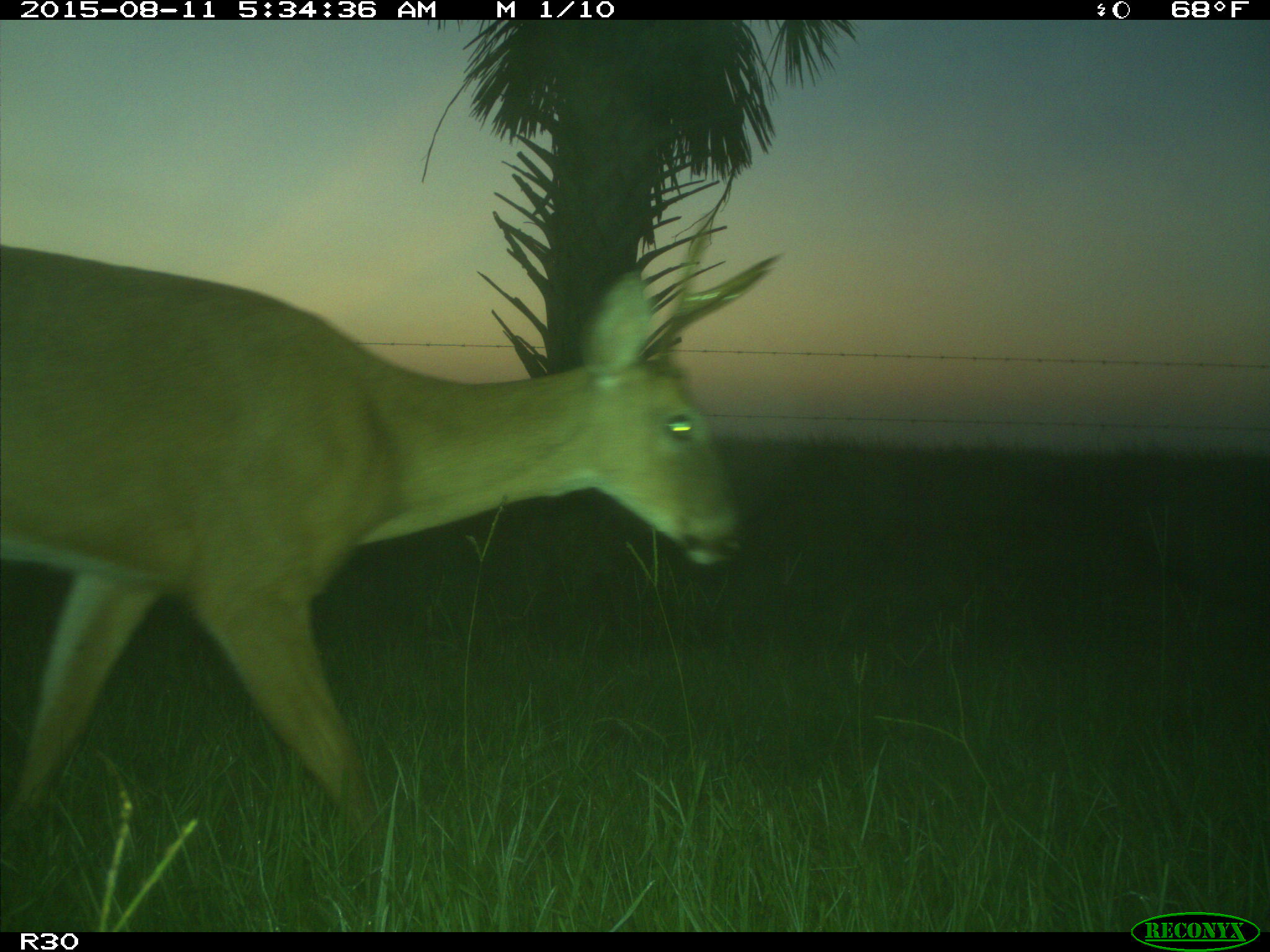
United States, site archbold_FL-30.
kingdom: Animalia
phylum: Chordata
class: Mammalia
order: Artiodactyla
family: Cervidae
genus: Odocoileus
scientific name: Odocoileus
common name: deer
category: unidentified deer